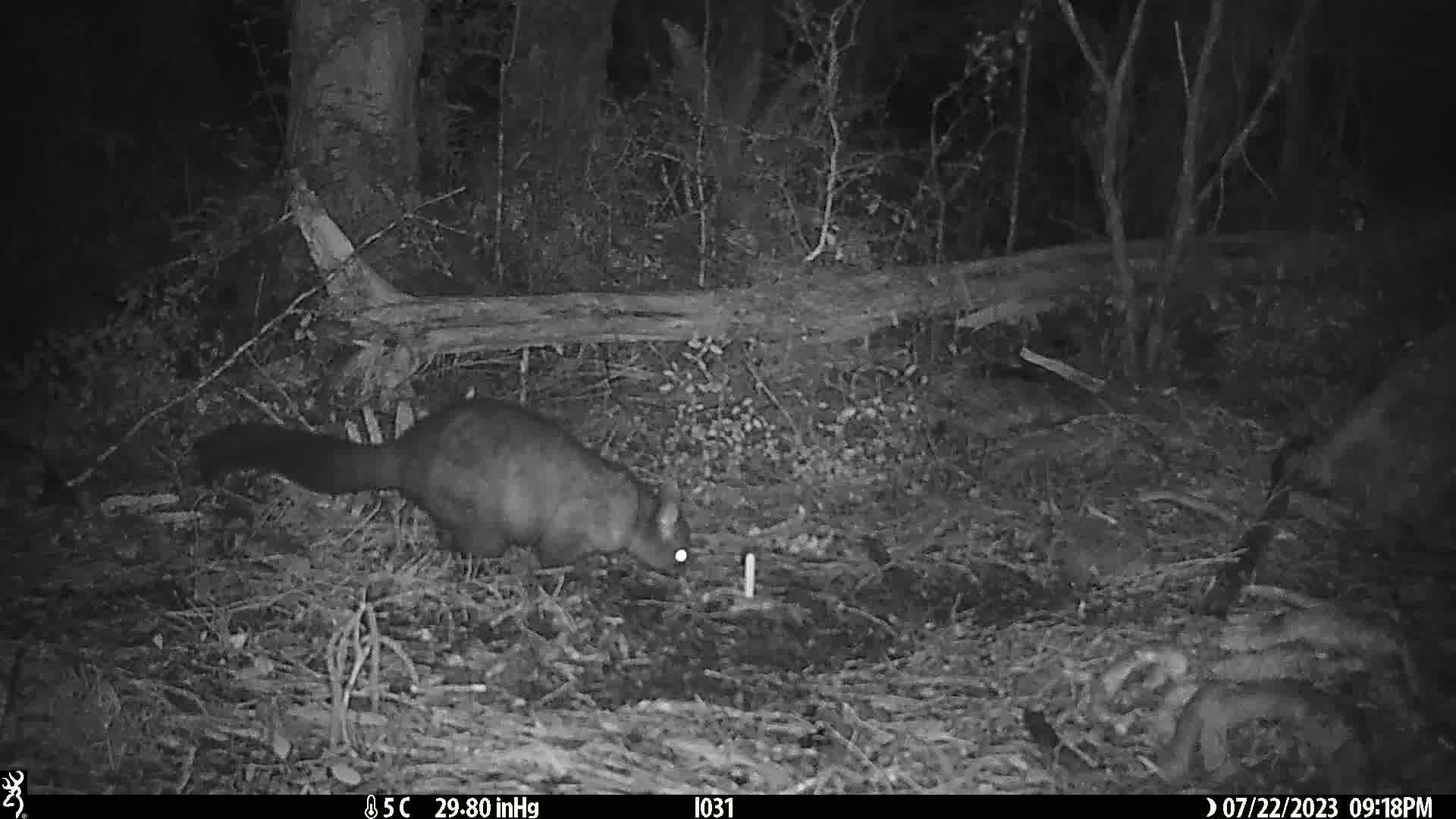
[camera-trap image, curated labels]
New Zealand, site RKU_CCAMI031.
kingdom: Animalia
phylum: Chordata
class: Mammalia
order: Diprotodontia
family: Phalangeridae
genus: Trichosurus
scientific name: Trichosurus vulpecula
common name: common brushtail possum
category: possum